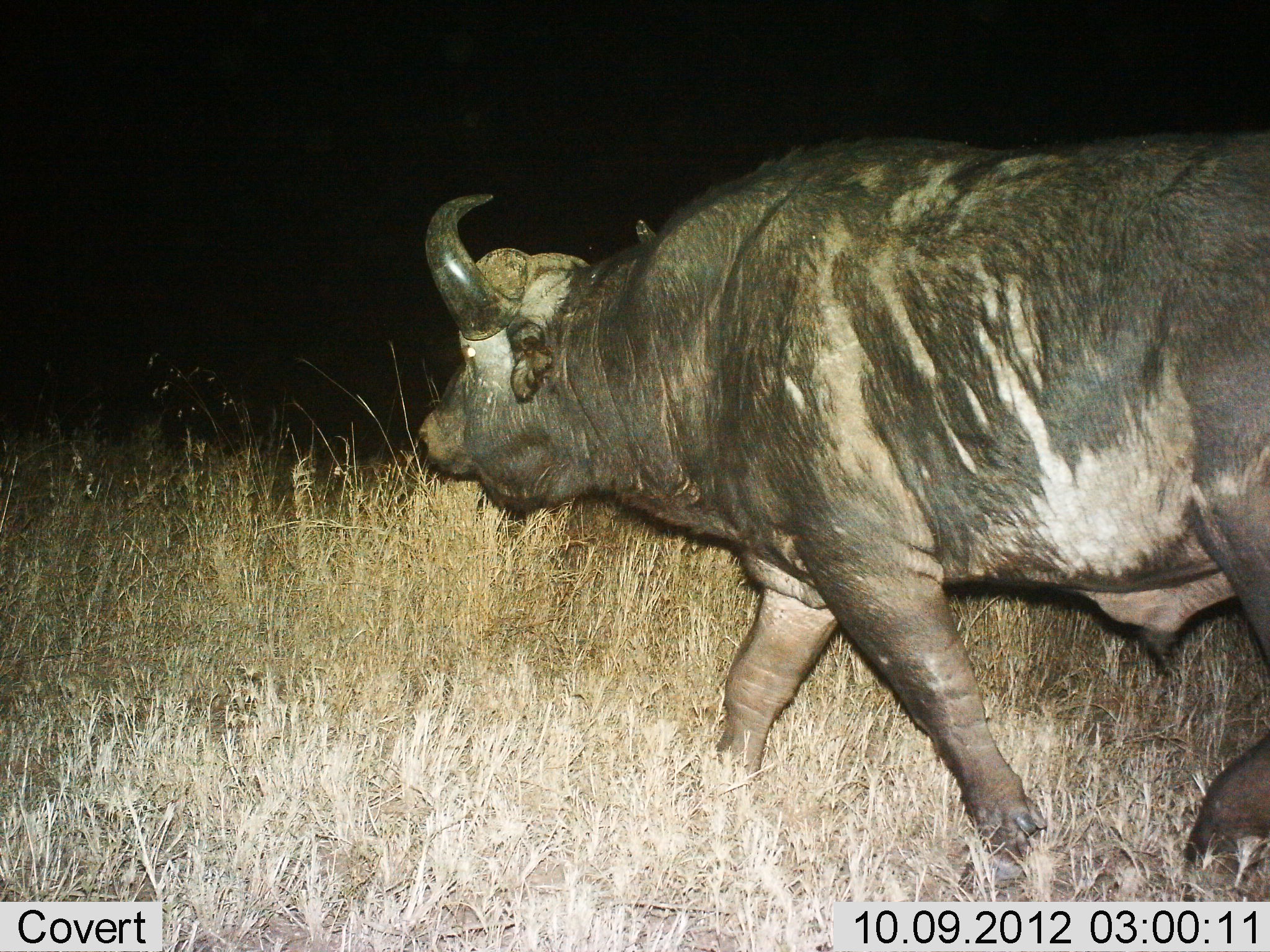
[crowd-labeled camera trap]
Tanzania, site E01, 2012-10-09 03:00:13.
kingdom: Animalia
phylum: Chordata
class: Mammalia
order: Artiodactyla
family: Bovidae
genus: Syncerus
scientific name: Syncerus caffer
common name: cape buffalo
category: buffalo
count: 1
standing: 0%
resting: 0%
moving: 100%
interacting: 0%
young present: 0%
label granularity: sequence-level